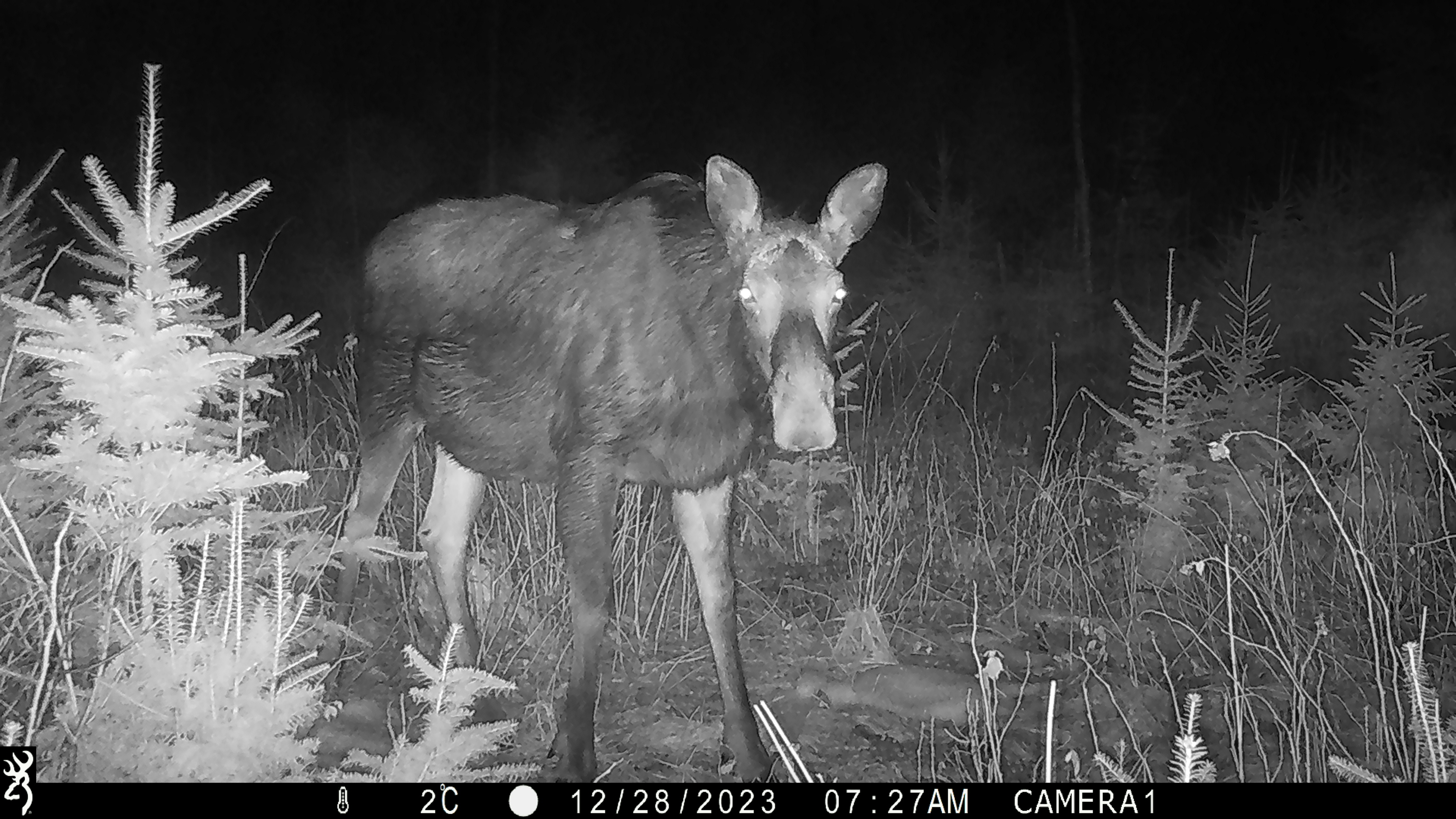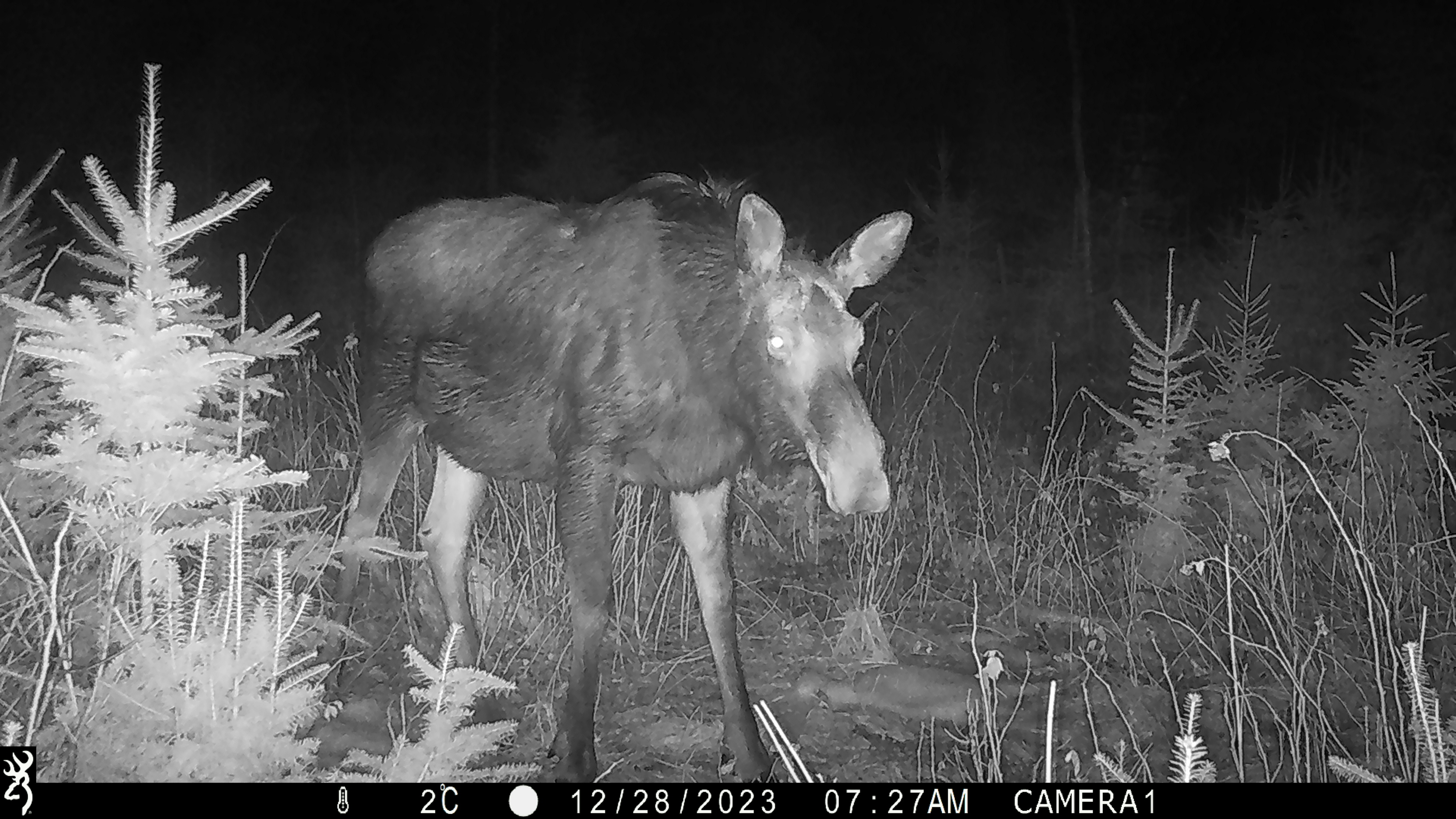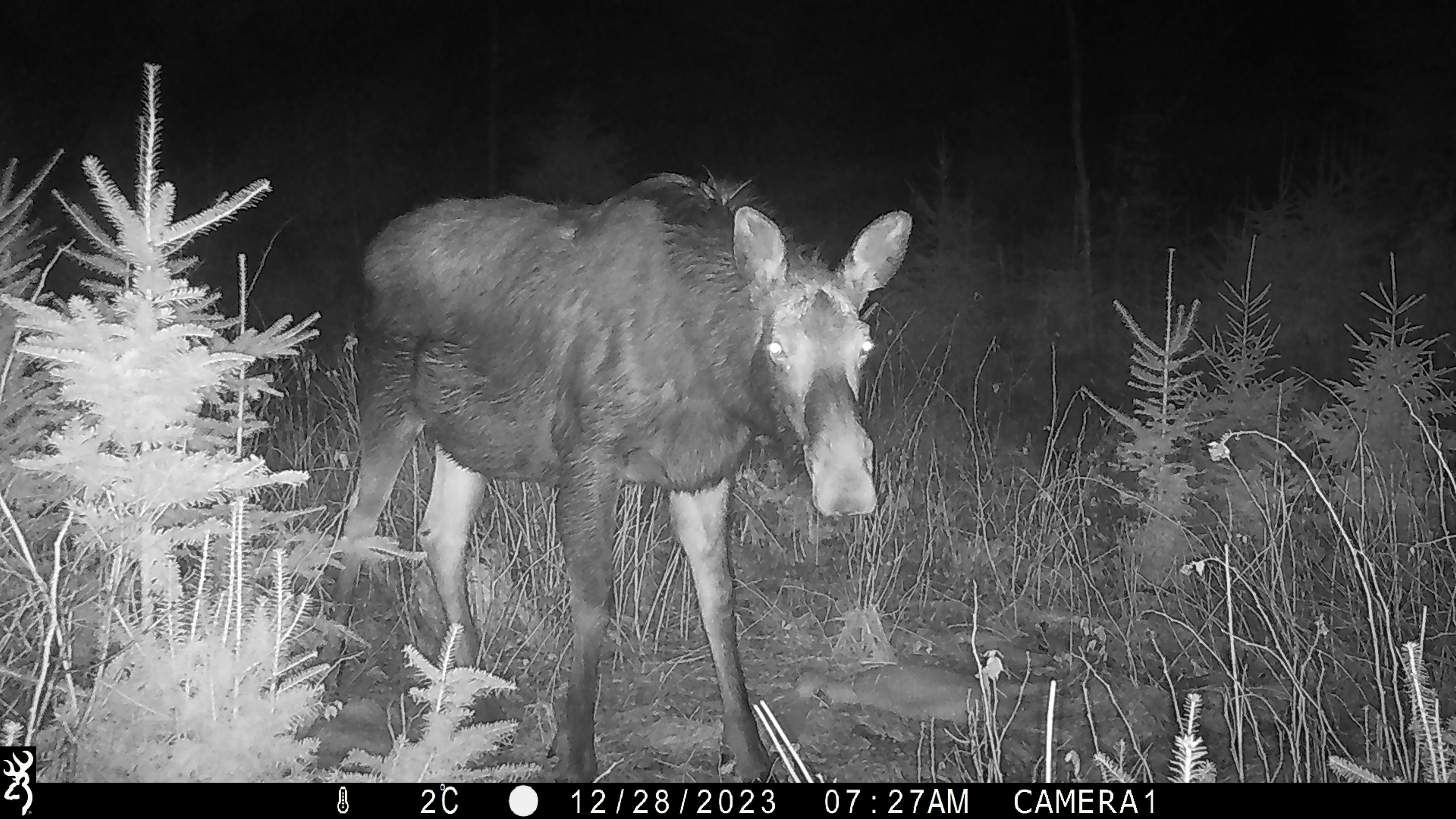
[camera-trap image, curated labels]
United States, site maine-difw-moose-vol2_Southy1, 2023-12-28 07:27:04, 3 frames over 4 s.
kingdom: Animalia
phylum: Chordata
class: Mammalia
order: Artiodactyla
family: Cervidae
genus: Alces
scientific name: Alces alces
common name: moose